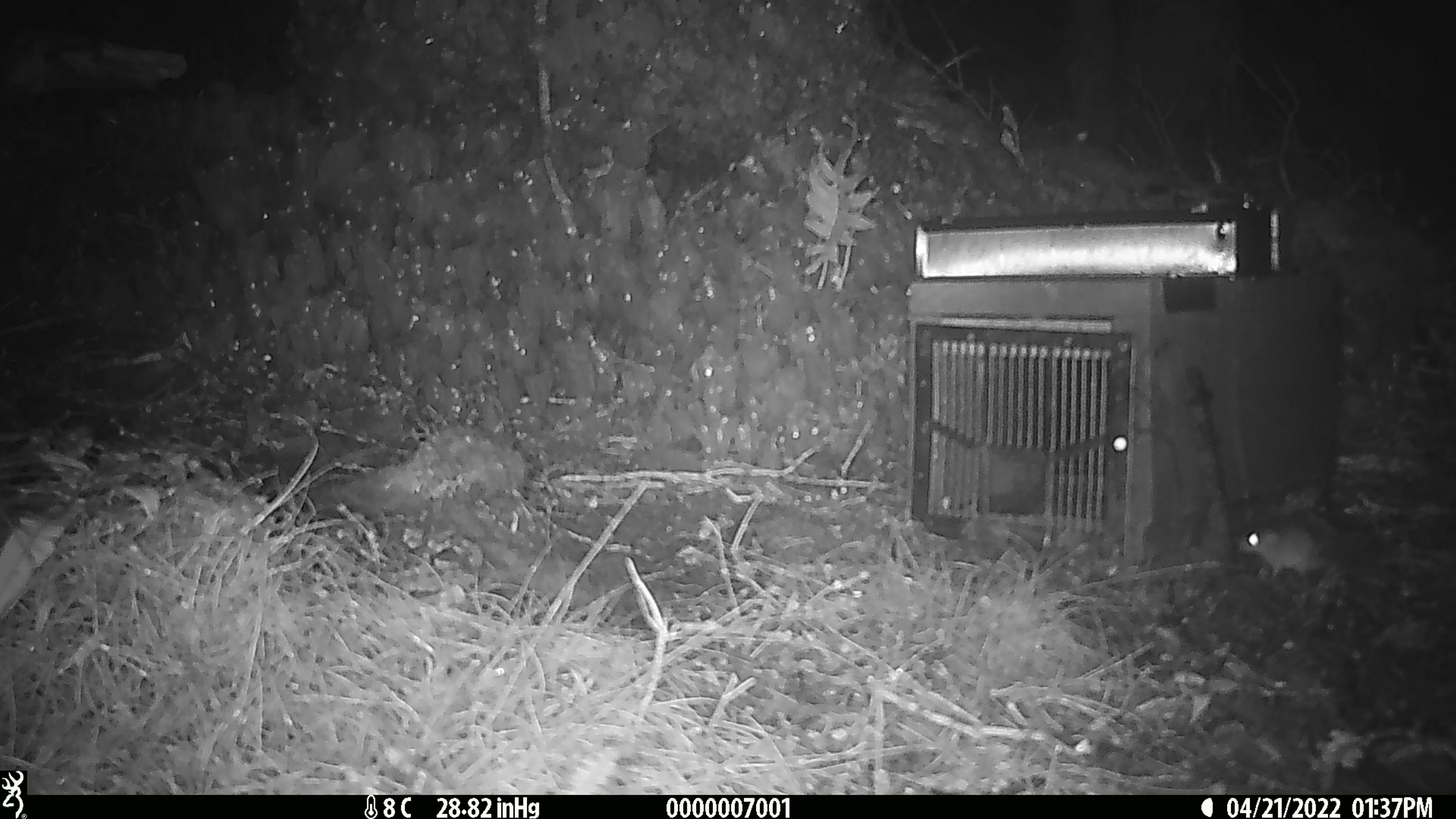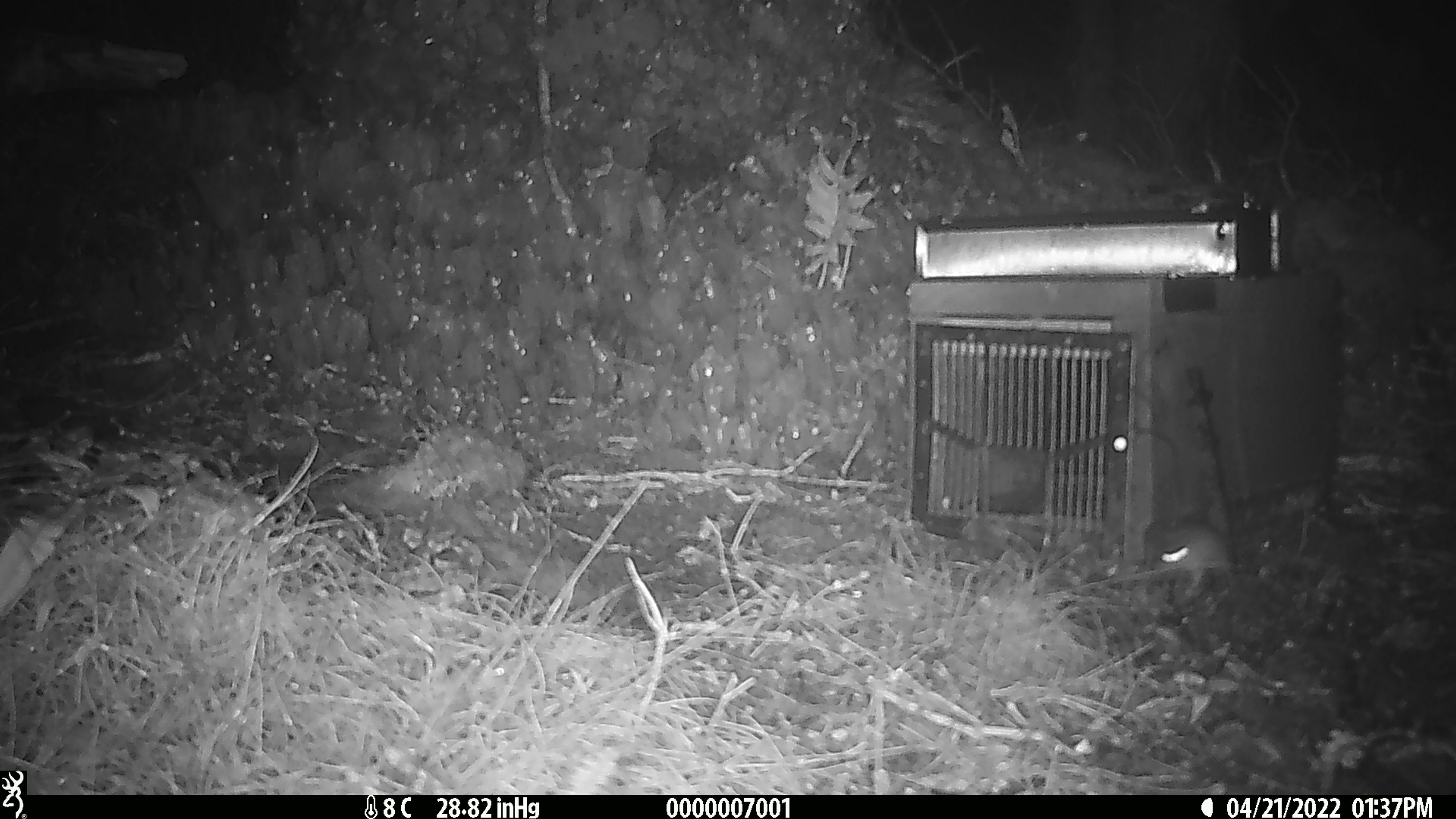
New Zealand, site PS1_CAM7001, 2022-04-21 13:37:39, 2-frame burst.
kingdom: Animalia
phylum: Chordata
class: Mammalia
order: Rodentia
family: Muridae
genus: Mus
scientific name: Mus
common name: mouse